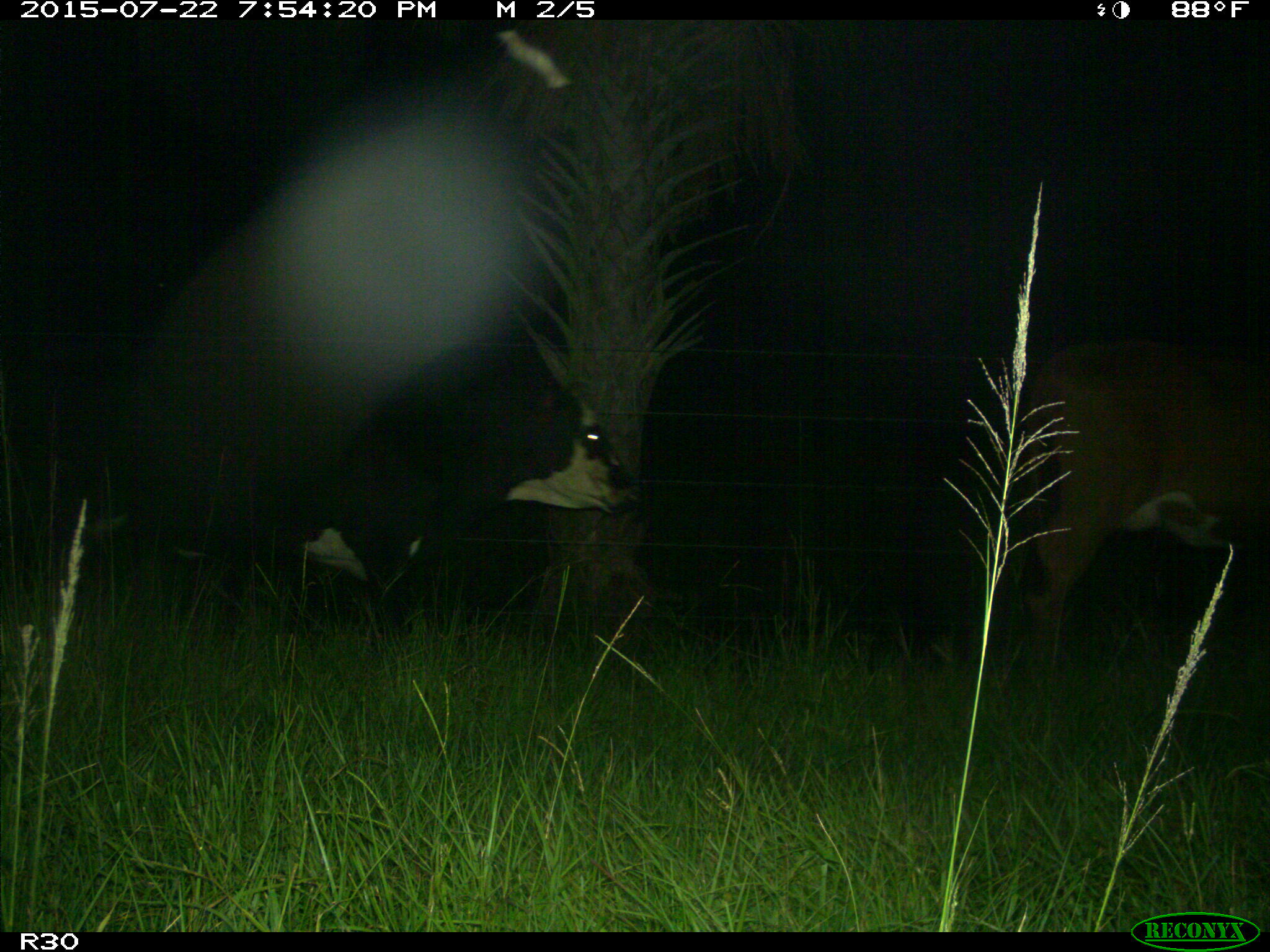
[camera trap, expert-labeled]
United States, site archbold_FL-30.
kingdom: Animalia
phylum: Chordata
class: Mammalia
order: Artiodactyla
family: Bovidae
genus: Bos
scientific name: Bos taurus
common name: domestic cow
Bos taurus (domestic cow).